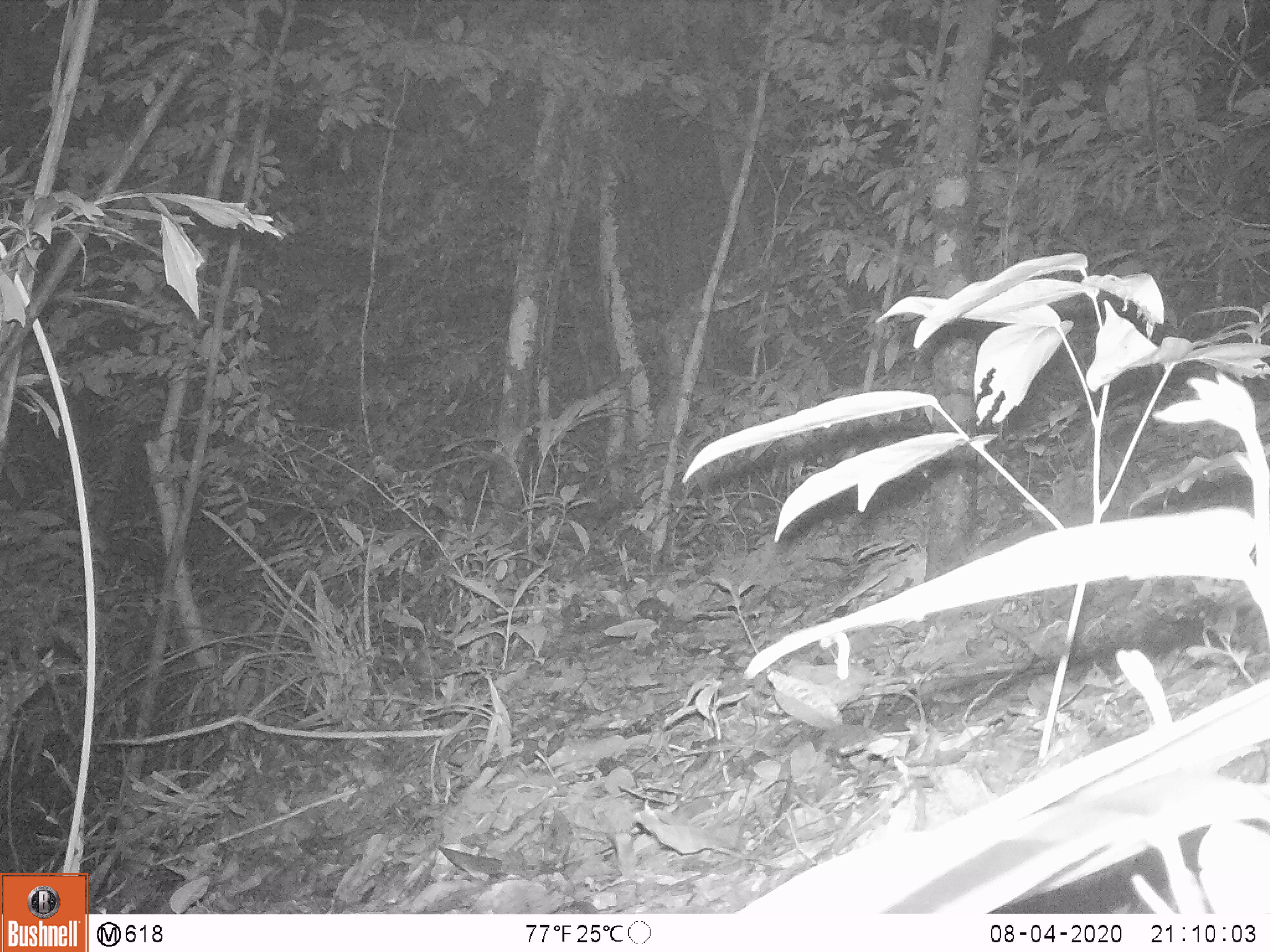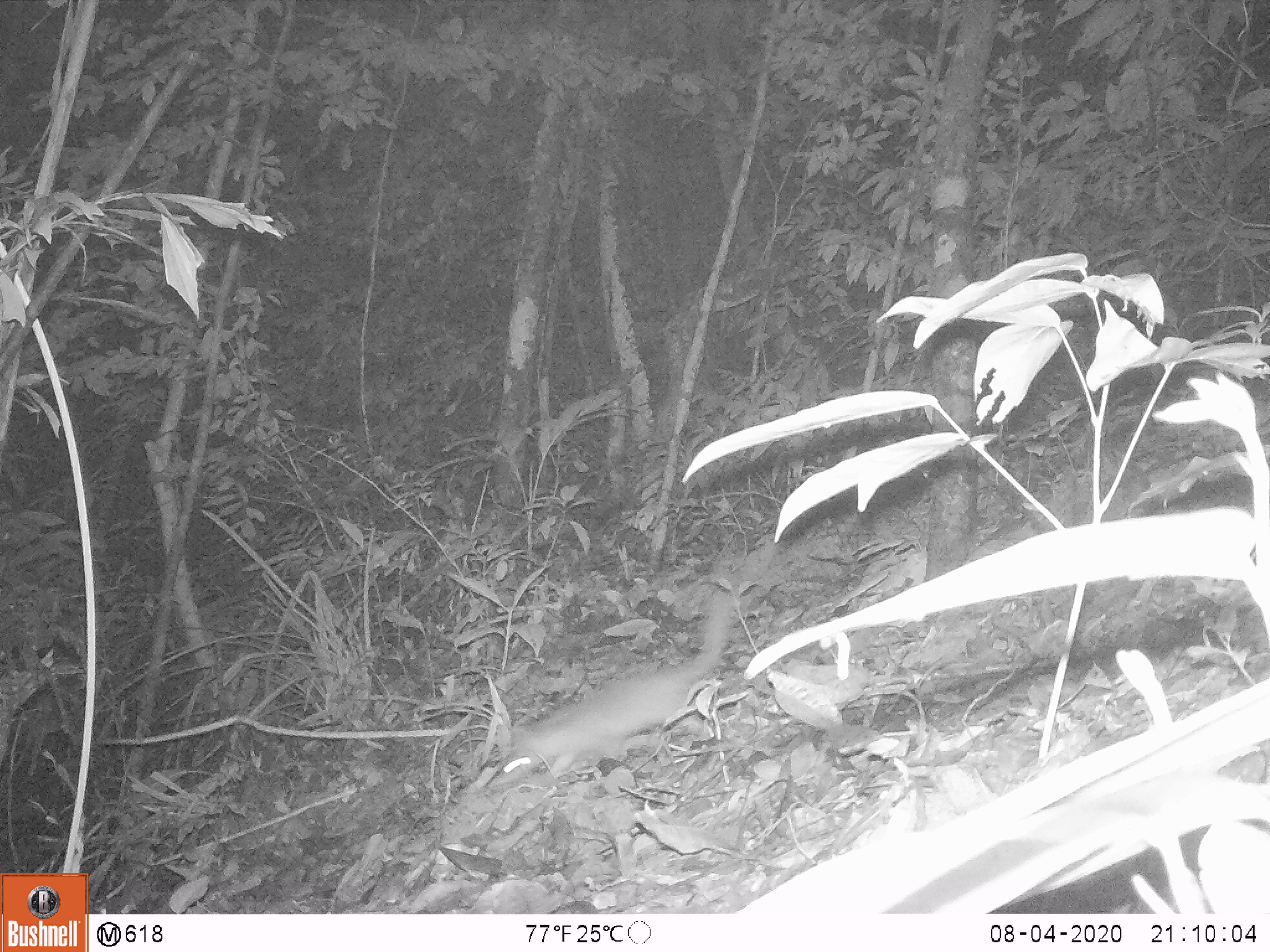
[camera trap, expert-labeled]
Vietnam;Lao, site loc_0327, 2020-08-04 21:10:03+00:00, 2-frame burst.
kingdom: Animalia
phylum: Chordata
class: Mammalia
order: Carnivora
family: Mustelidae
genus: Melogale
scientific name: Melogale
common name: ferret badger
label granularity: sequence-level